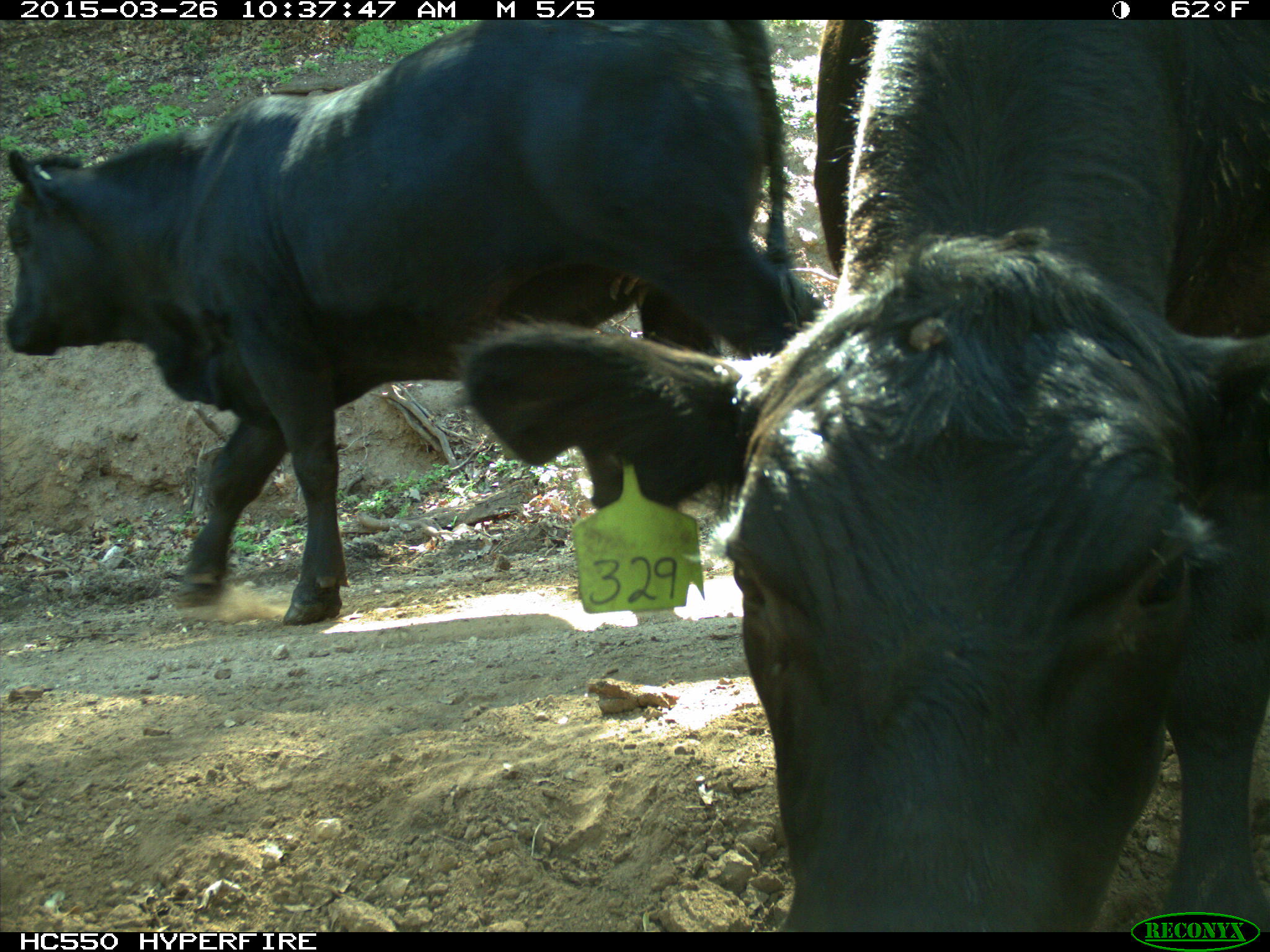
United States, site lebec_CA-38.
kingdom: Animalia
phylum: Chordata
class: Mammalia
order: Artiodactyla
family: Bovidae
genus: Bos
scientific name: Bos taurus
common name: domestic cow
Bos taurus (domestic cow).